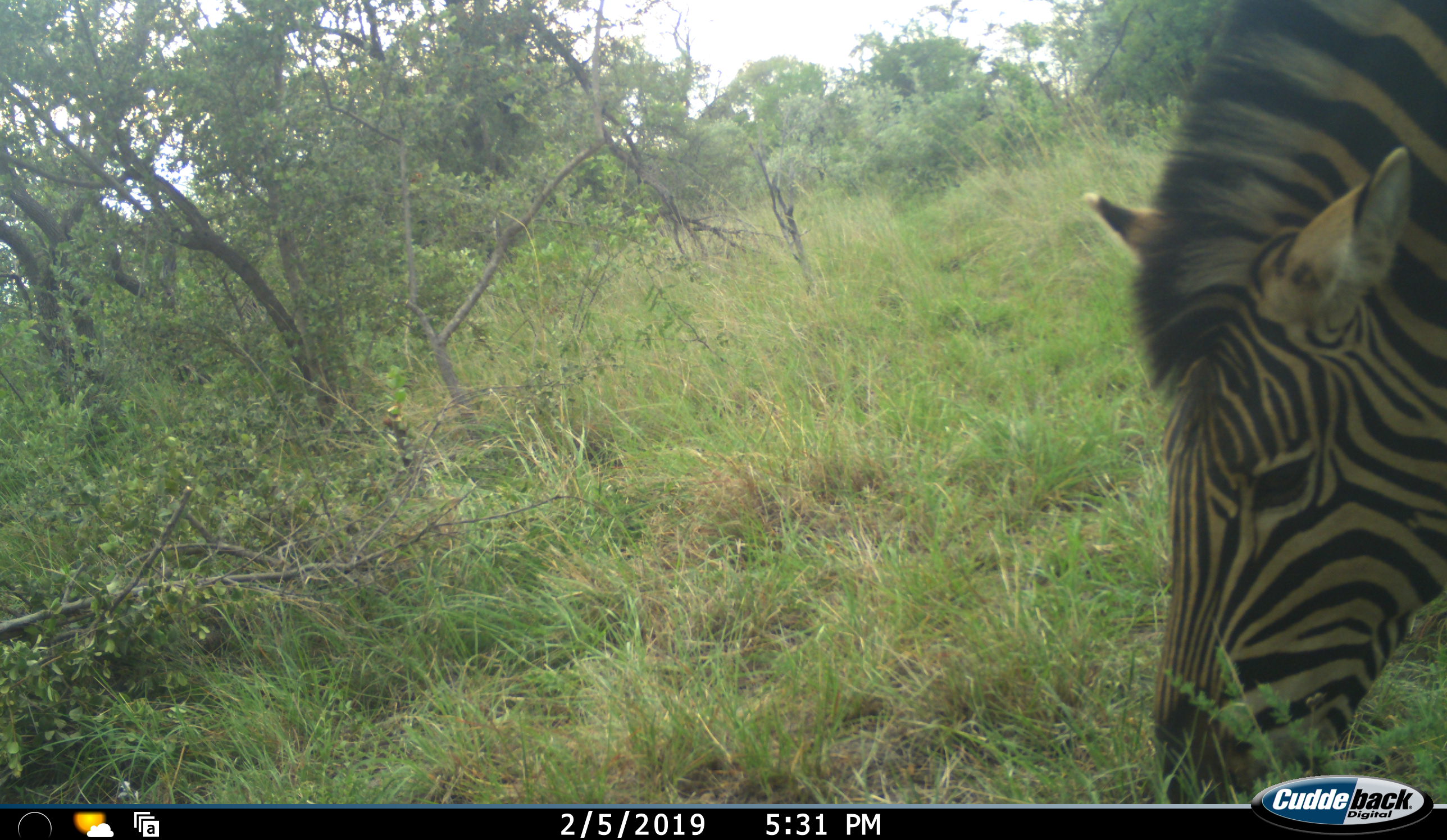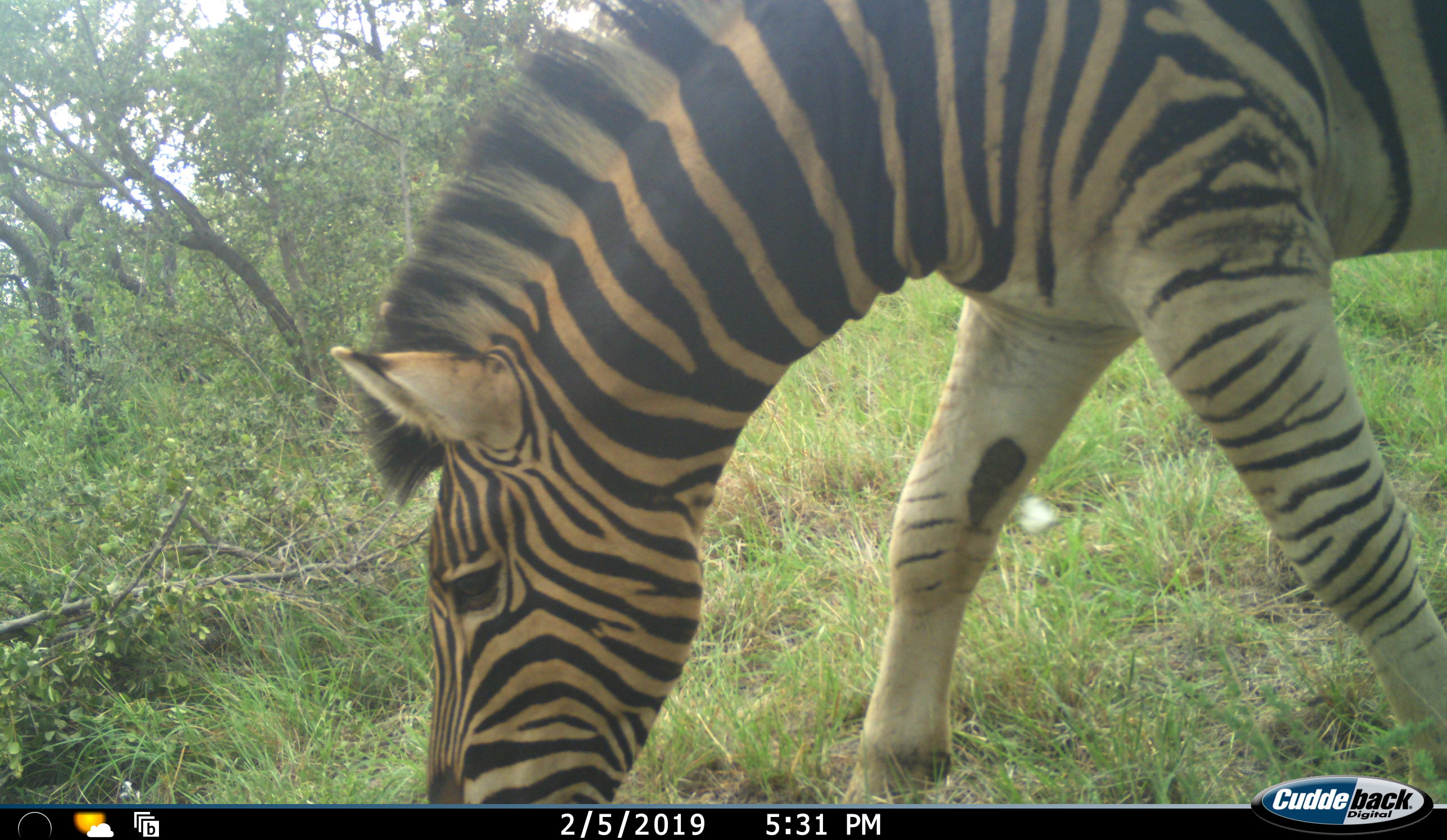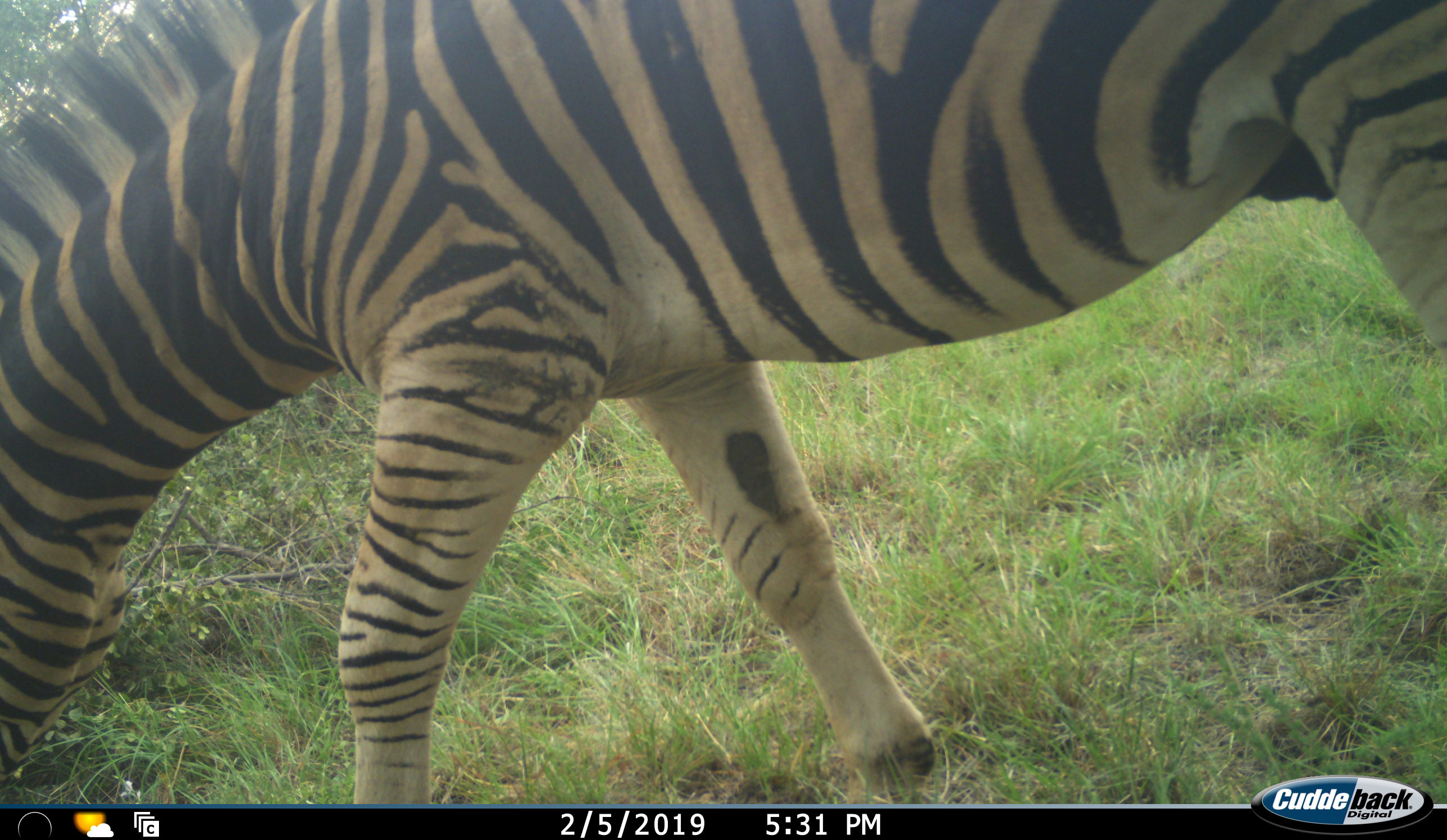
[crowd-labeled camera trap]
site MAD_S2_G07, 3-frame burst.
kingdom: Animalia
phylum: Chordata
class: Mammalia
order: Perissodactyla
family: Equidae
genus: Equus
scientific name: Equus quagga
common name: plains zebra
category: zebraplains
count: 1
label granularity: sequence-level